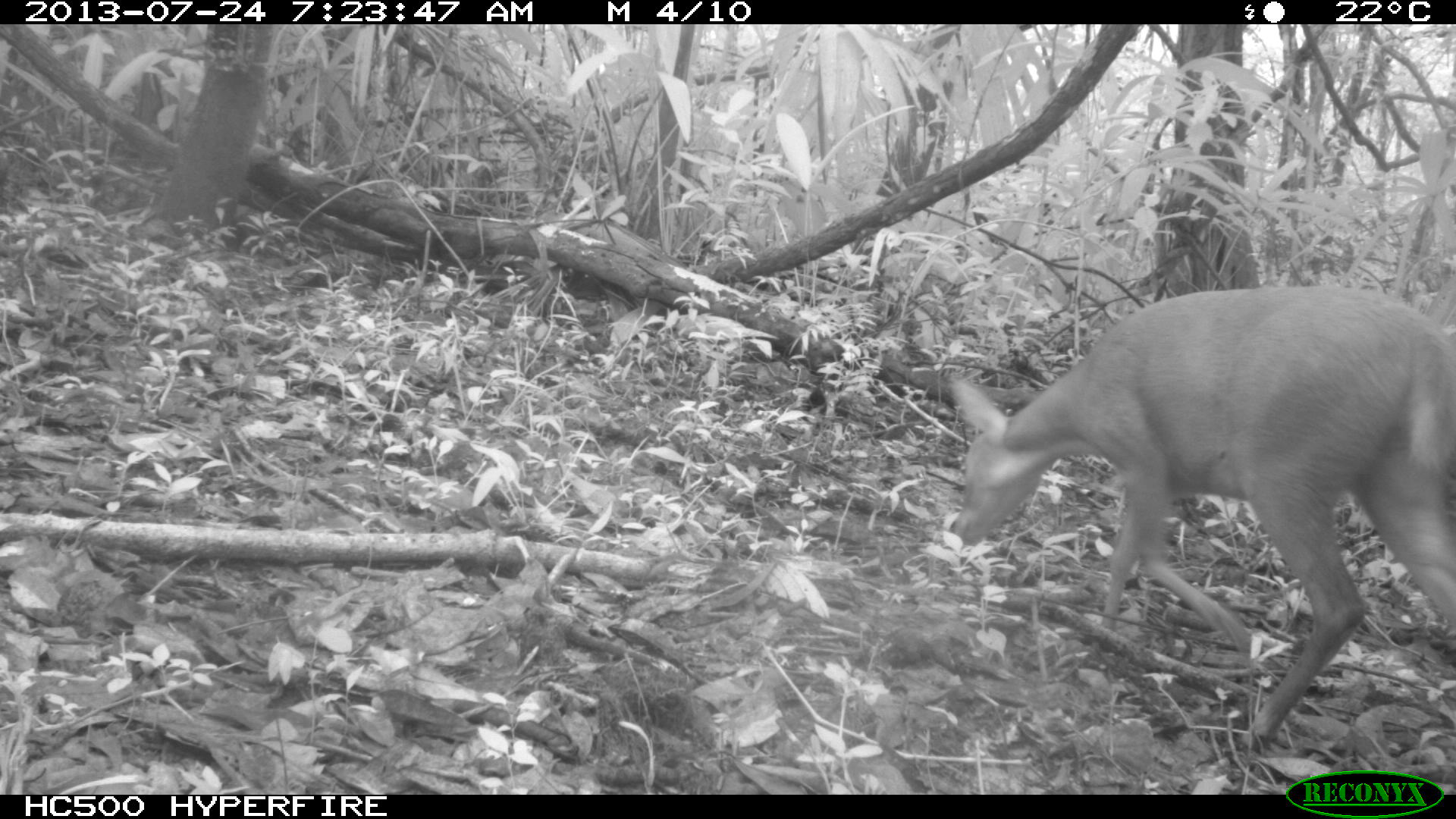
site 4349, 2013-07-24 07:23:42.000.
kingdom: Animalia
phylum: Chordata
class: Mammalia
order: Artiodactyla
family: Cervidae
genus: Mazama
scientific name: Mazama temama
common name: central american red brocket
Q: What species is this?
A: Mazama temama (central american red brocket).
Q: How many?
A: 1.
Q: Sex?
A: Female.